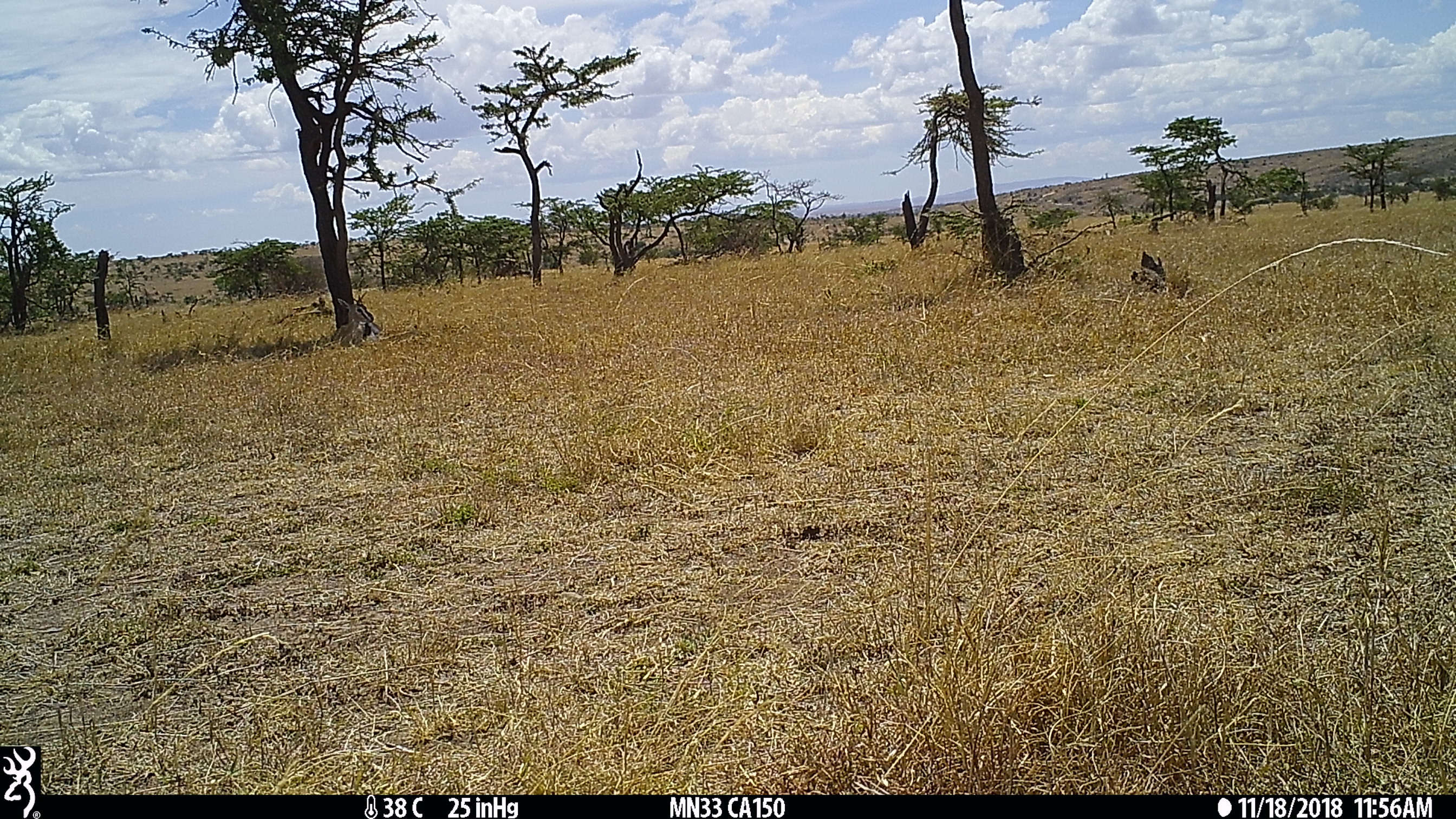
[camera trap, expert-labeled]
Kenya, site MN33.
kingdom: Animalia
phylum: Chordata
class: Mammalia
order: Artiodactyla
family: Bovidae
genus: Eudorcas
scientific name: Eudorcas thomsonii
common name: thomon's gazelle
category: gazelle thomsons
Gazelle thomsons (thomon's gazelle) (Eudorcas thomsonii).